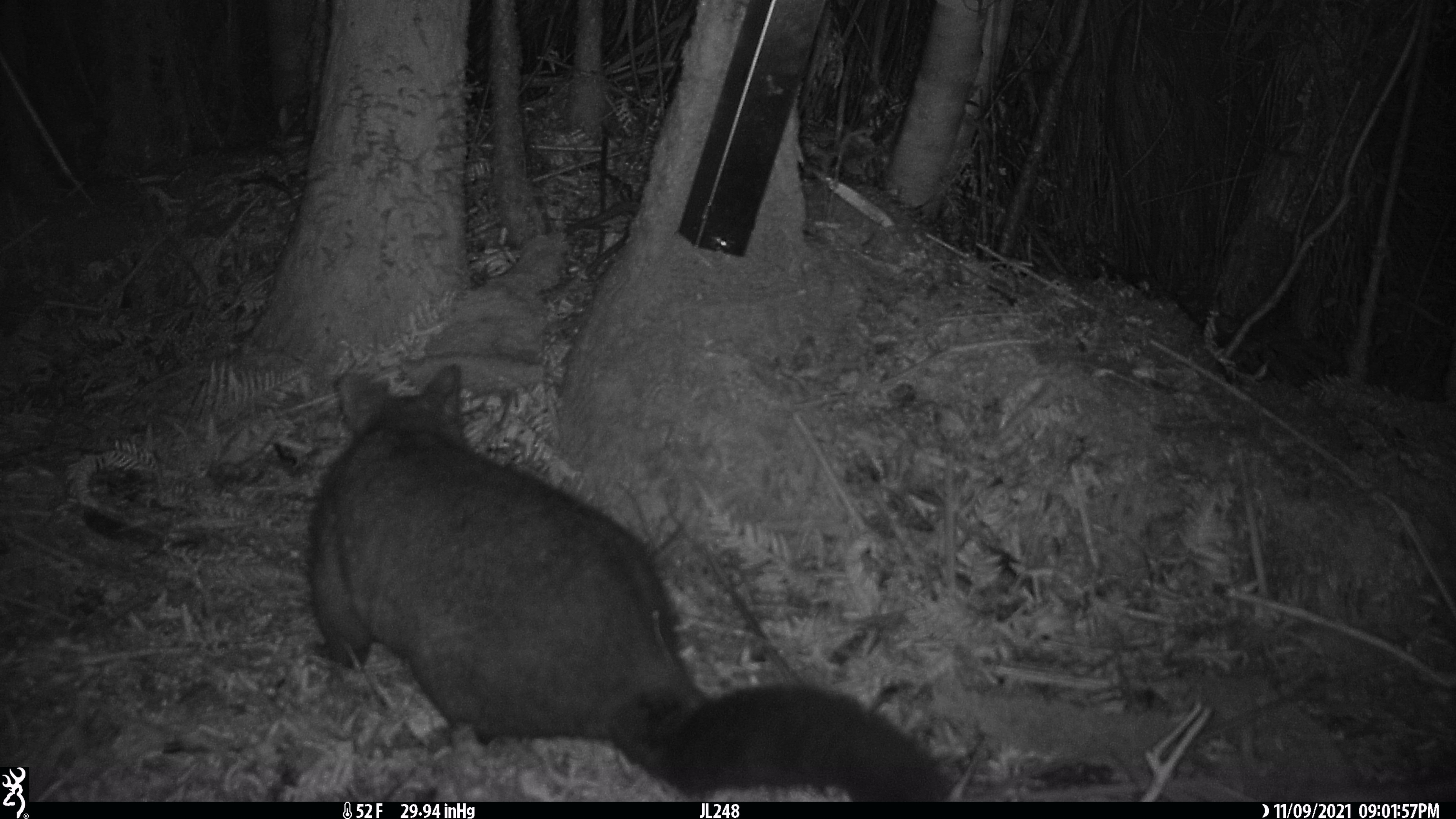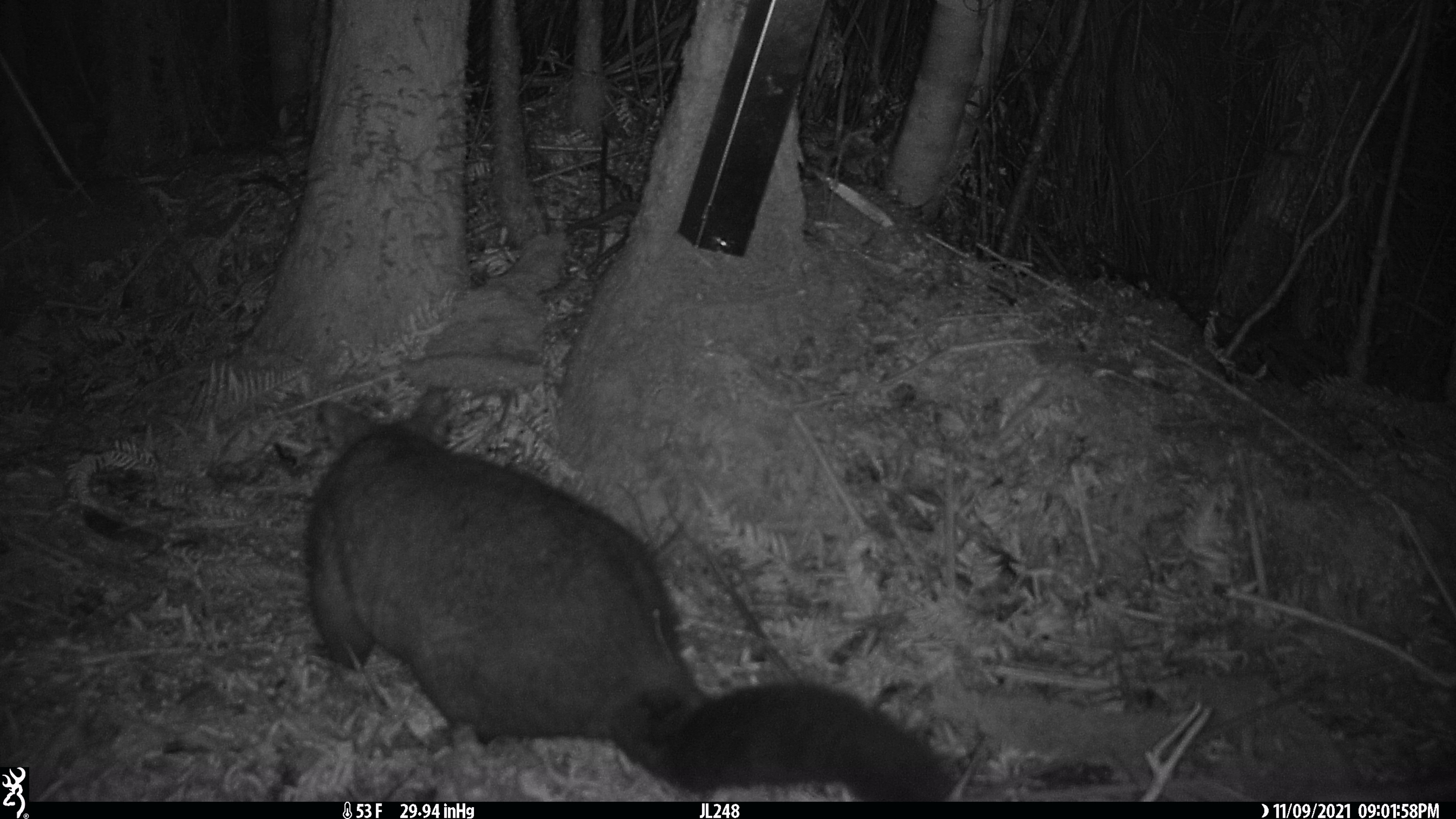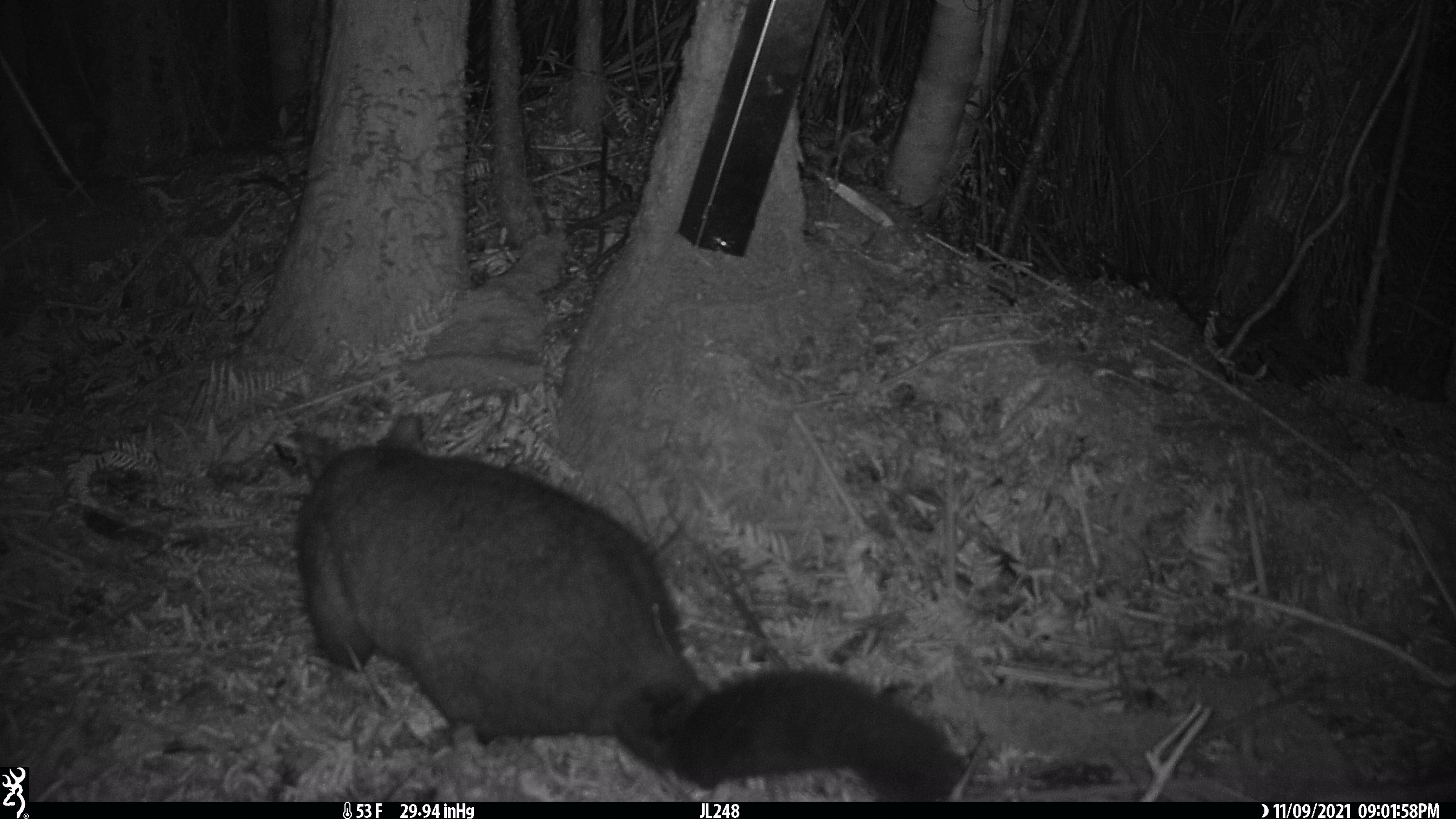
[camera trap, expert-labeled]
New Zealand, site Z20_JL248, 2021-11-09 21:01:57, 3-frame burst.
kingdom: Animalia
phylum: Chordata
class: Mammalia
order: Diprotodontia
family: Phalangeridae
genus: Trichosurus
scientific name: Trichosurus vulpecula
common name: common brushtail possum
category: possum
Possum (common brushtail possum) (Trichosurus vulpecula).